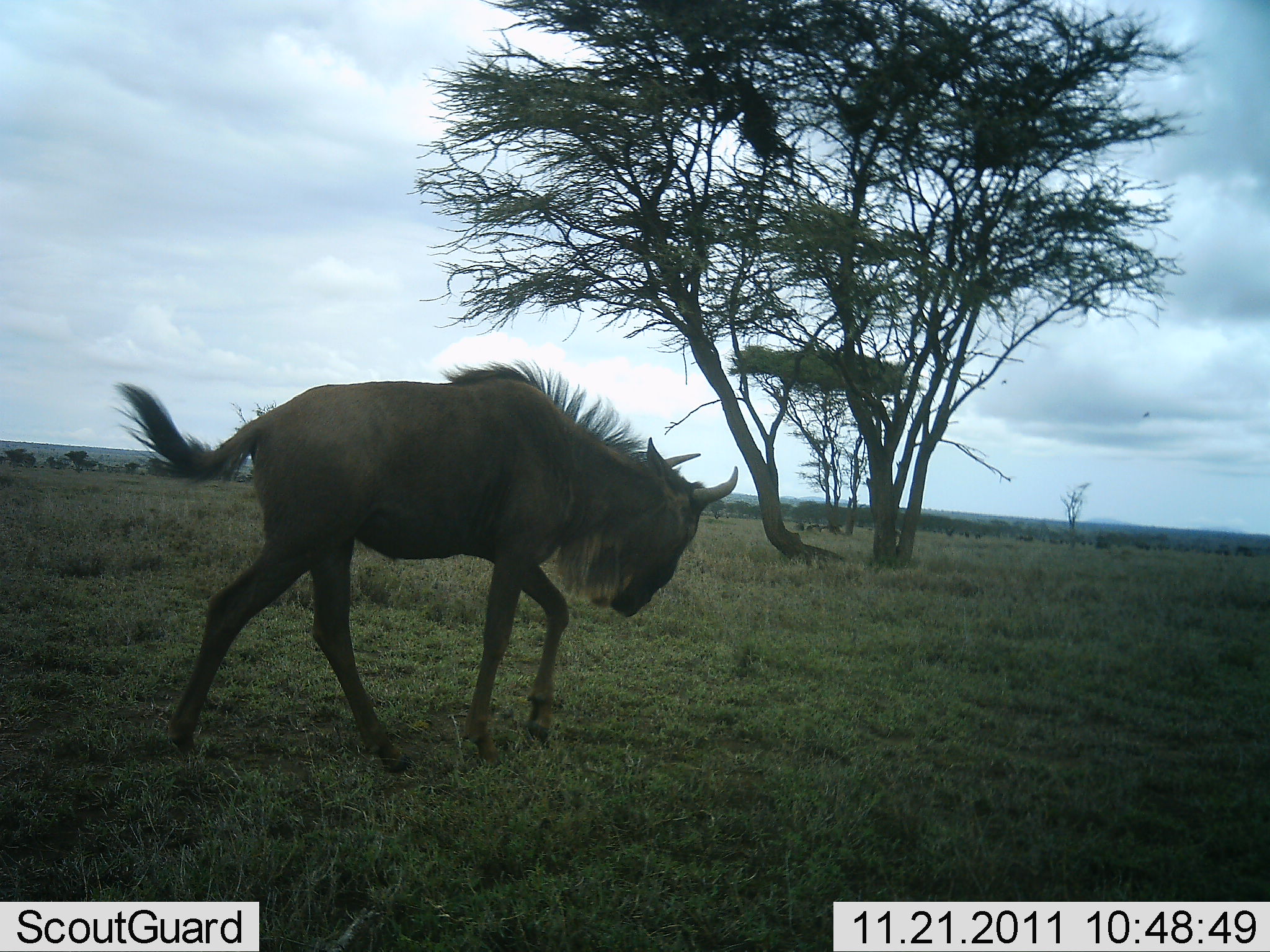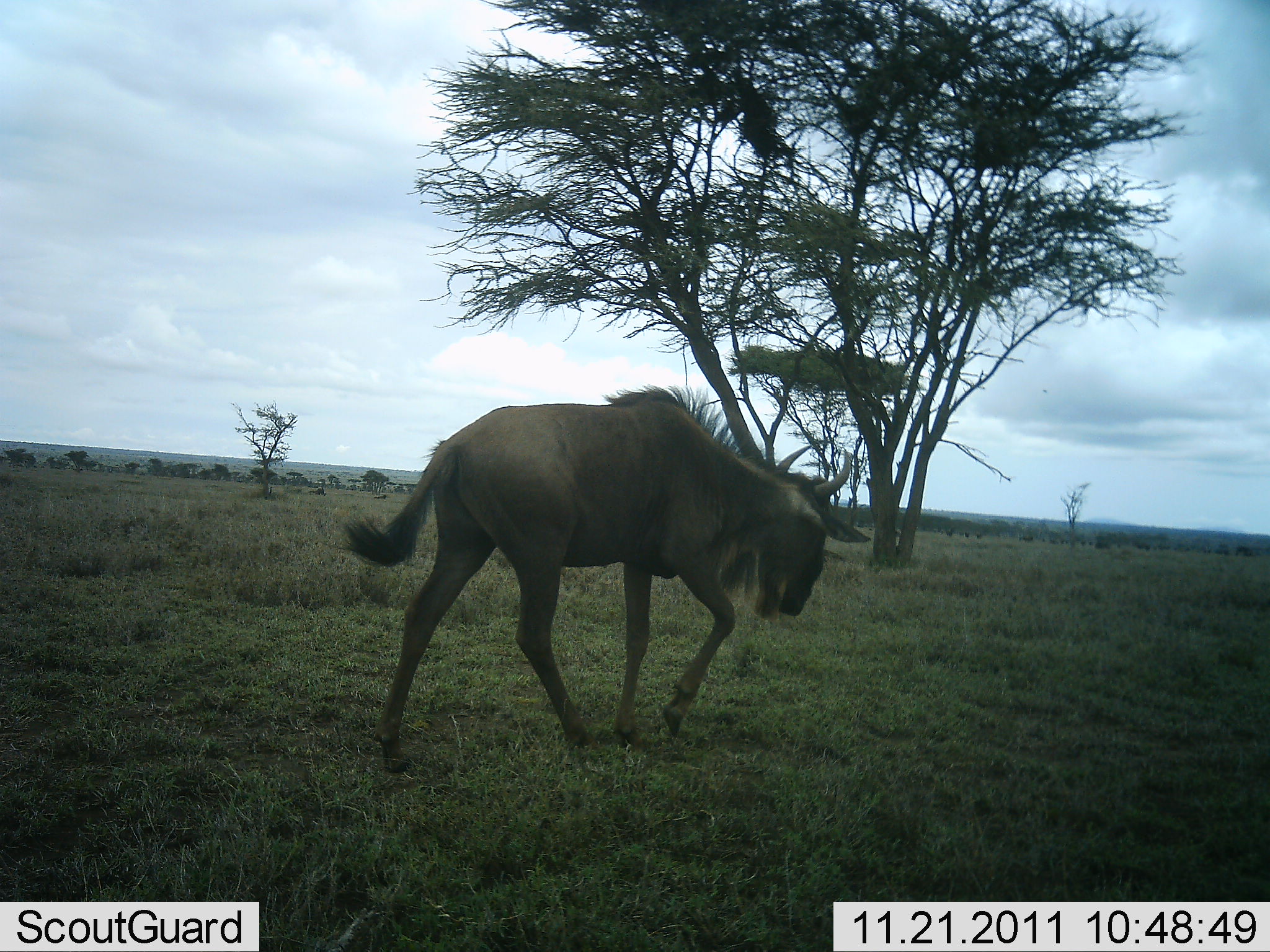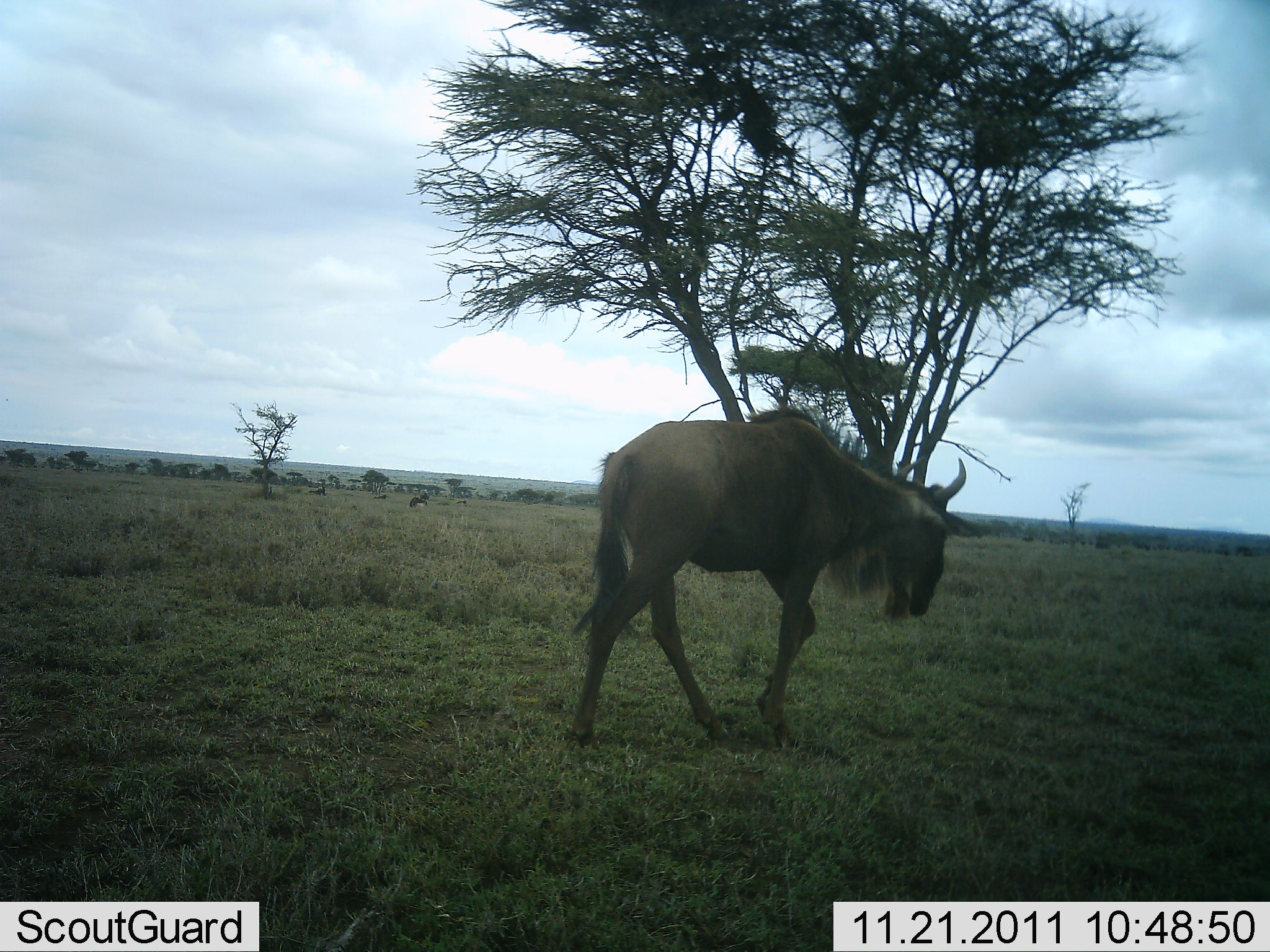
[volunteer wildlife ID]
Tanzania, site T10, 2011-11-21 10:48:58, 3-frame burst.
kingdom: Animalia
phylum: Chordata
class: Mammalia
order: Artiodactyla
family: Bovidae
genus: Connochaetes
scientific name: Connochaetes taurinus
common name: blue wildebeest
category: wildebeest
Wildebeest (blue wildebeest) (Connochaetes taurinus), count 1. Behavior (volunteer vote fractions): standing 0%, resting 0%, moving 100%, interacting 0%. Young present (vote fraction): 6%. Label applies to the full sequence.